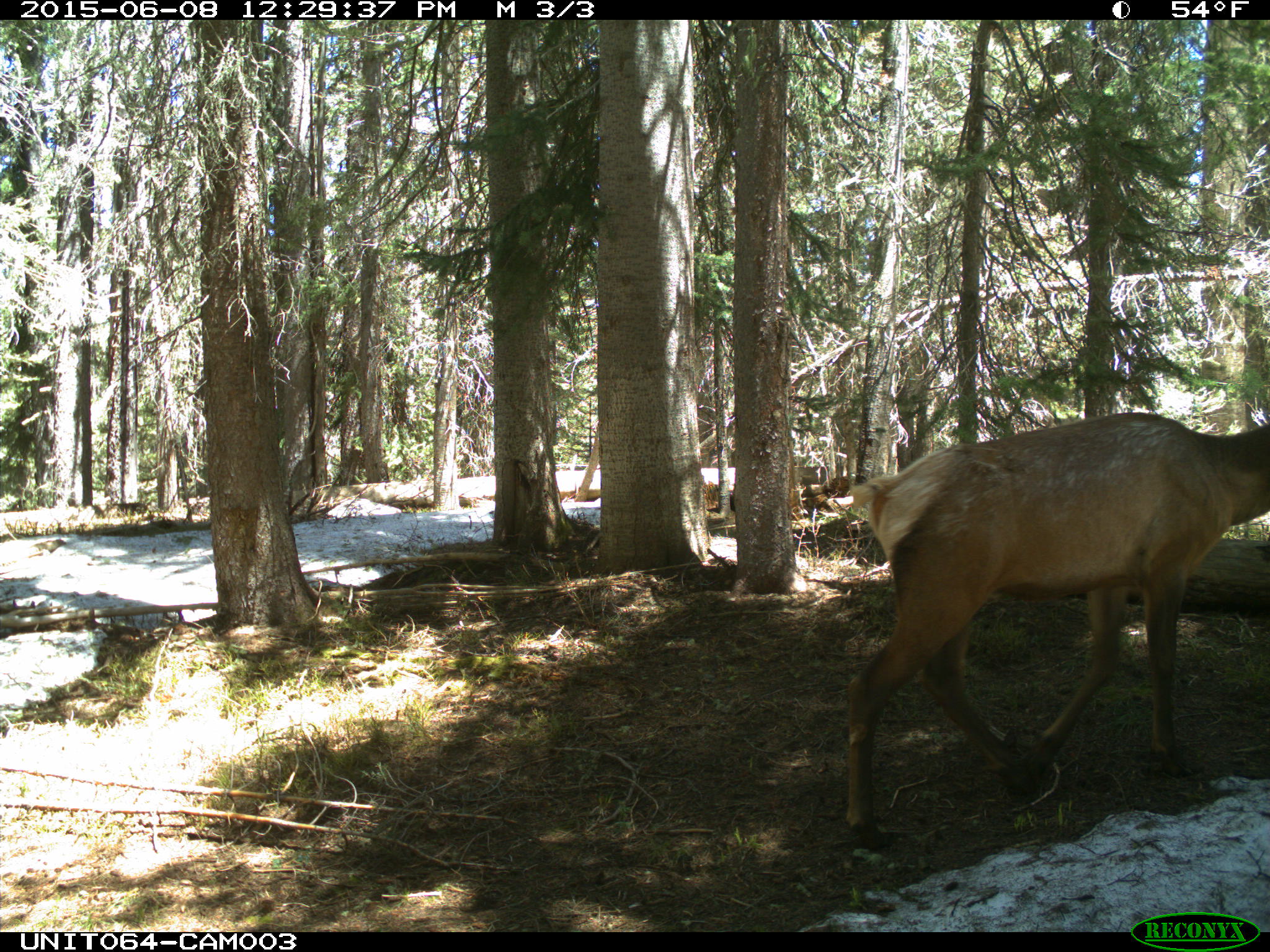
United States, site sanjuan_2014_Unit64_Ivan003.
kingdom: Animalia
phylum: Chordata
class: Mammalia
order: Artiodactyla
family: Cervidae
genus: Cervus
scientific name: Cervus elaphus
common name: red deer